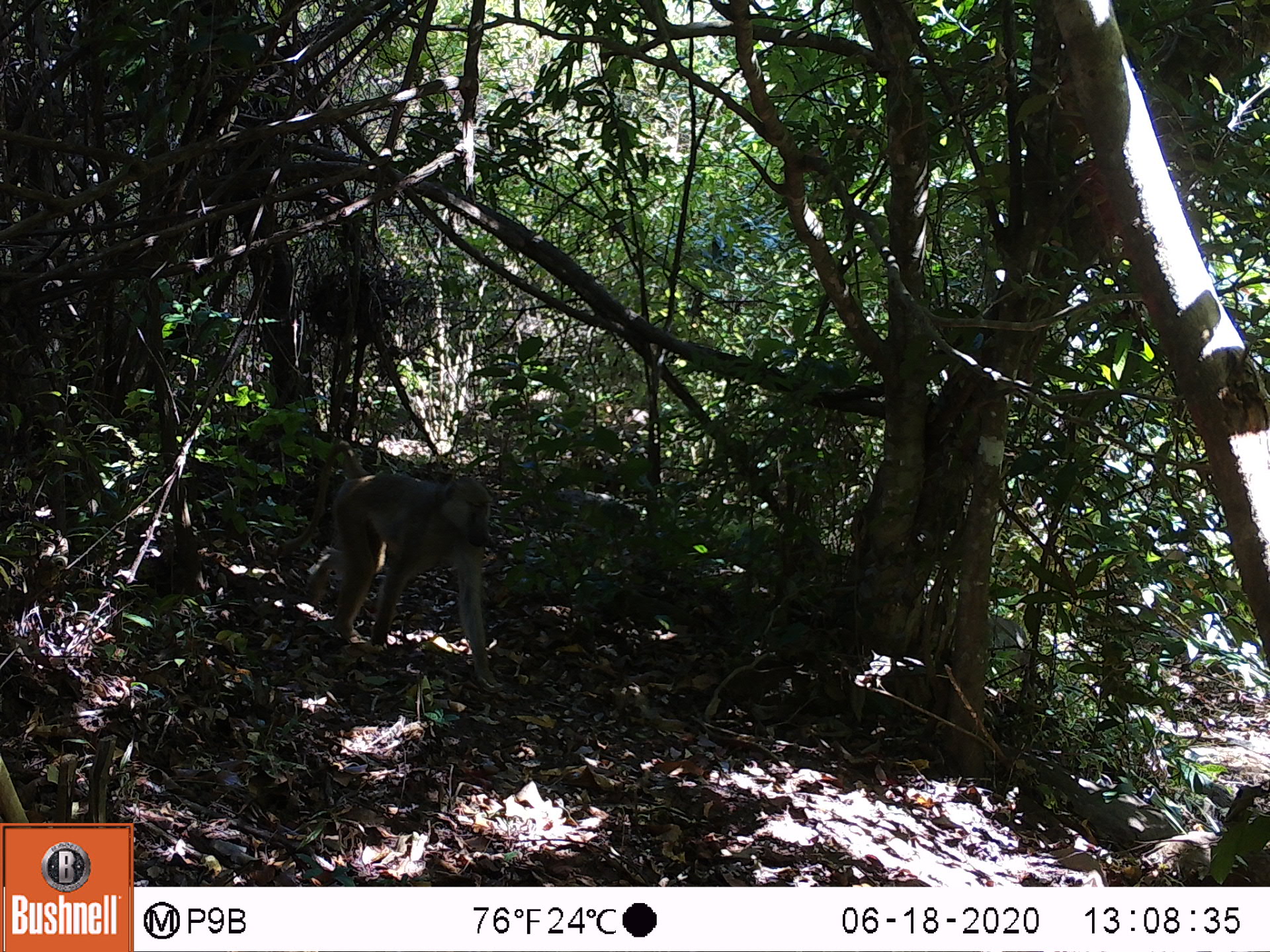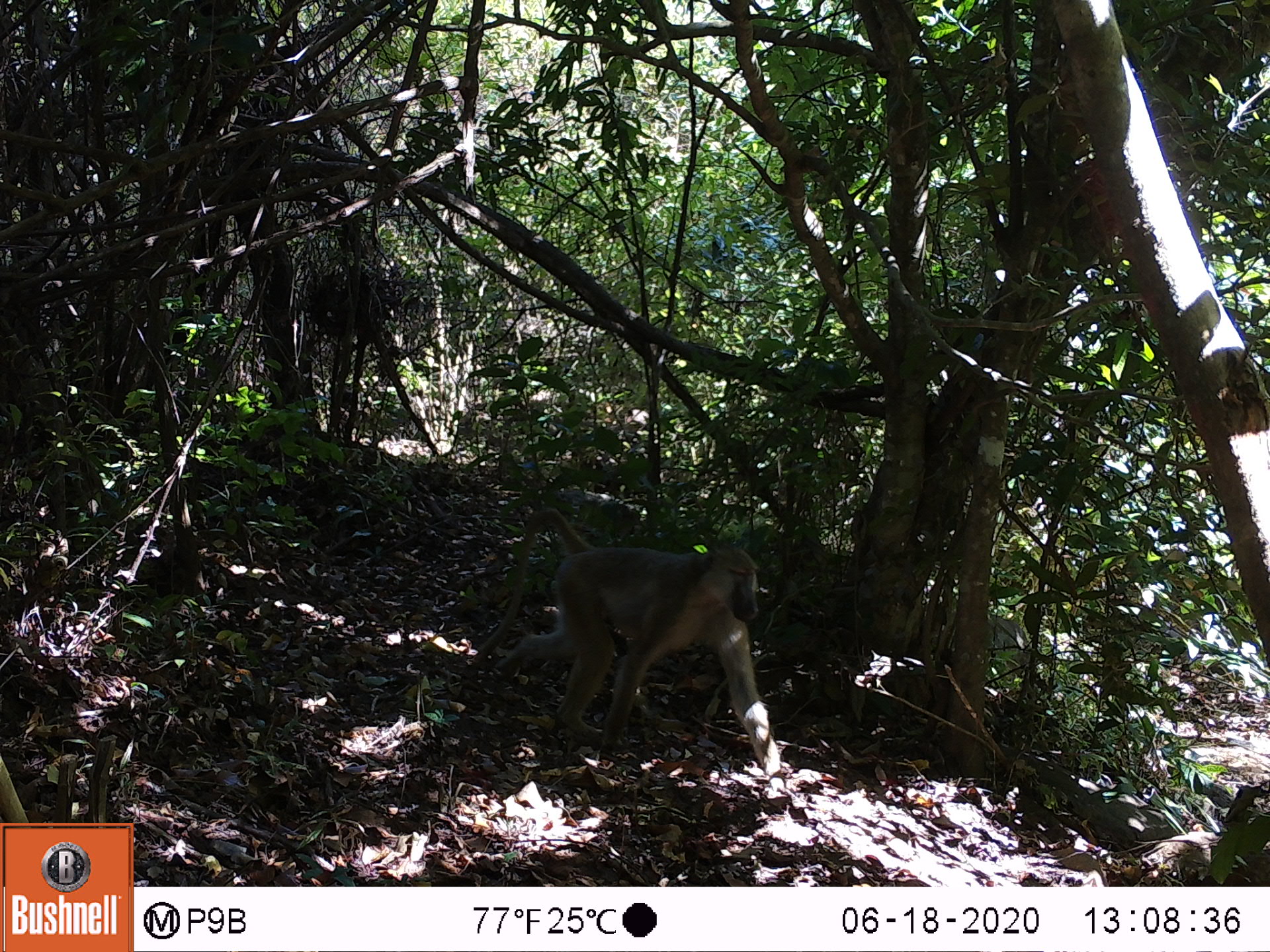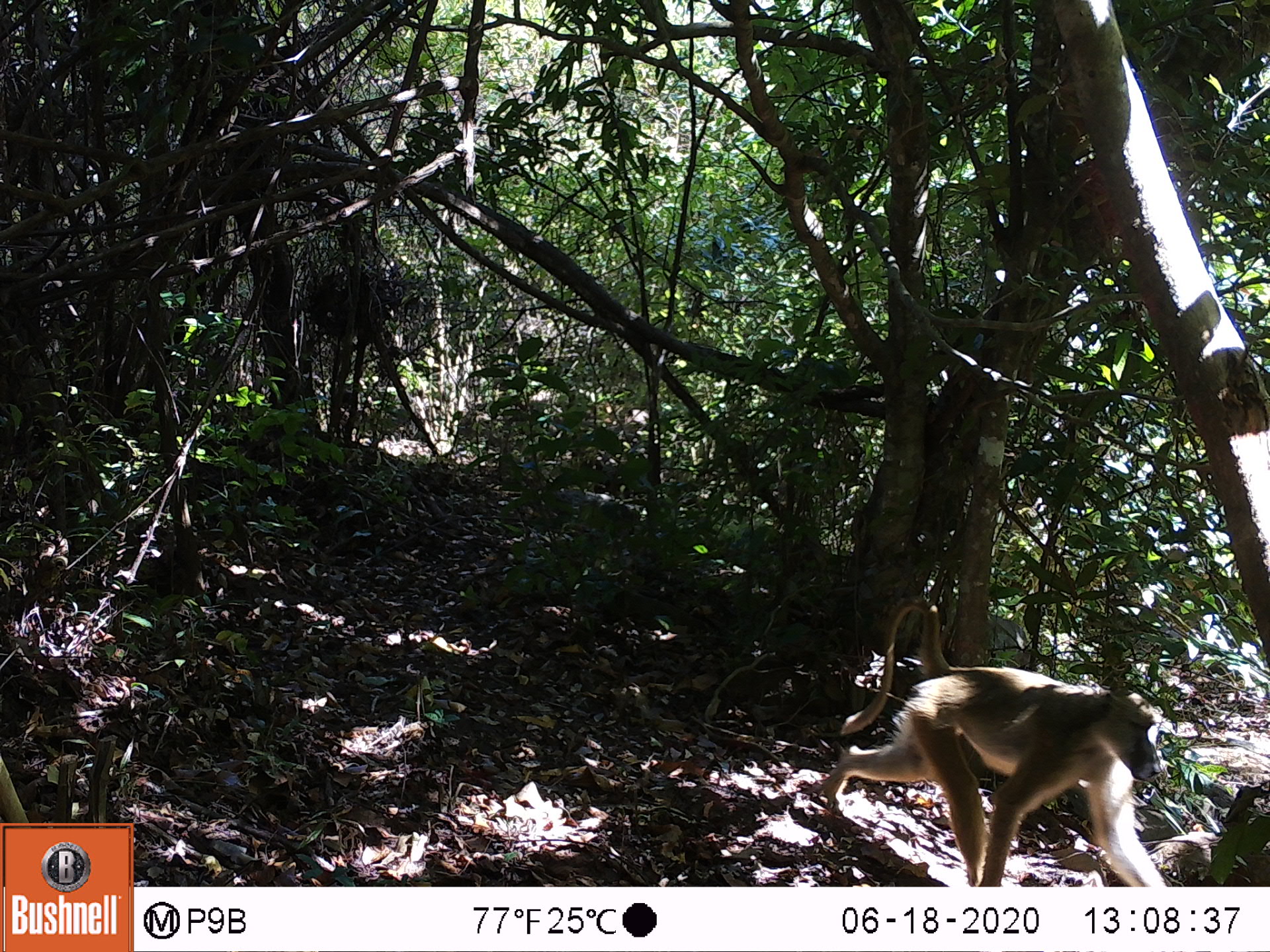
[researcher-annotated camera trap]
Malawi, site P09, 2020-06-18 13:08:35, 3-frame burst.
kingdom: Animalia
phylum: Chordata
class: Mammalia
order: Primates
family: Cercopithecidae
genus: Papio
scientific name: Papio cynocephalus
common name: yellow baboon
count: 1